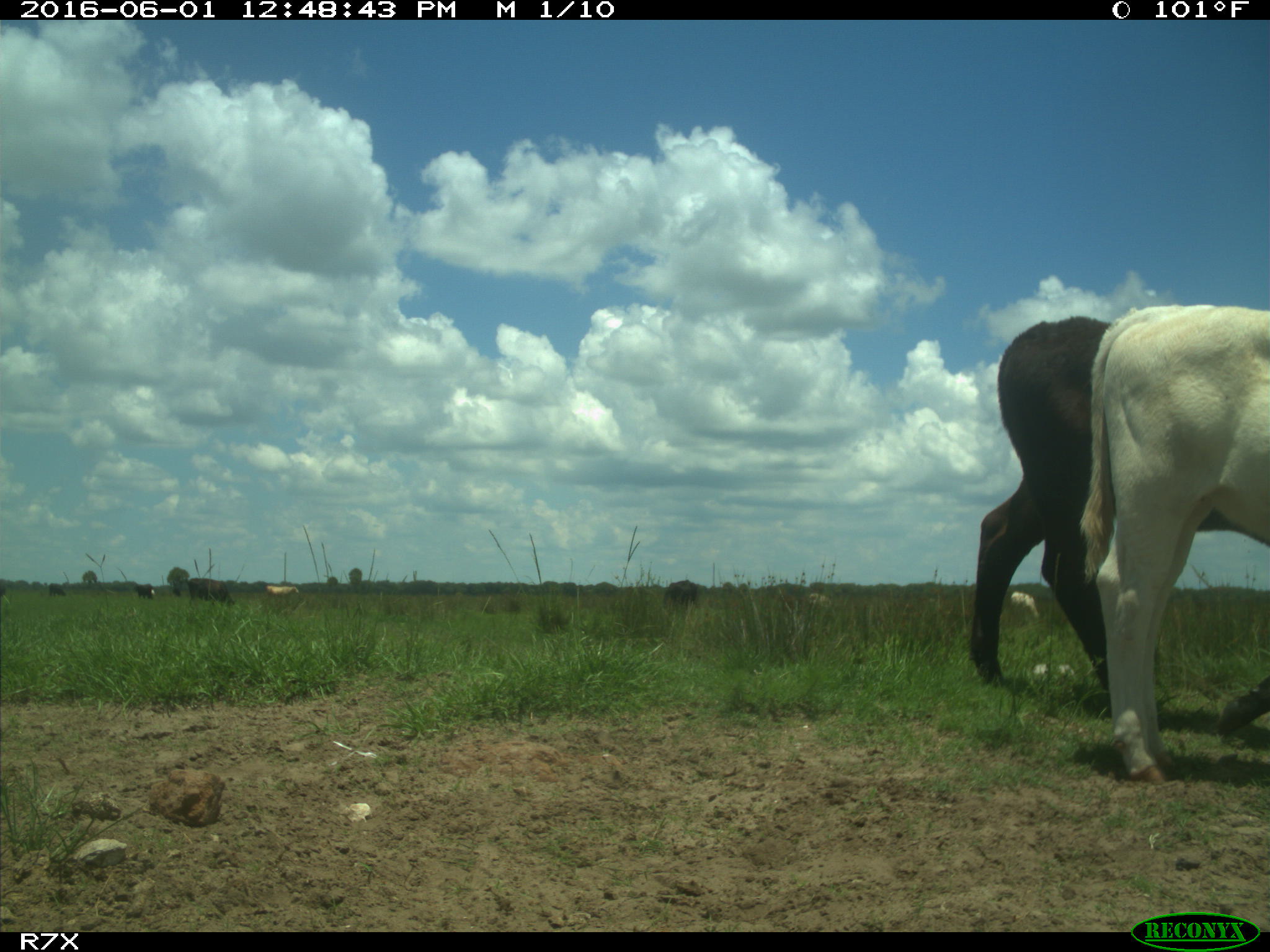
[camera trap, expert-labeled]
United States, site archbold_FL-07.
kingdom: Animalia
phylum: Chordata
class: Mammalia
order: Artiodactyla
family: Bovidae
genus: Bos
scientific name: Bos taurus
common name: domestic cow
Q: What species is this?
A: Bos taurus (domestic cow).